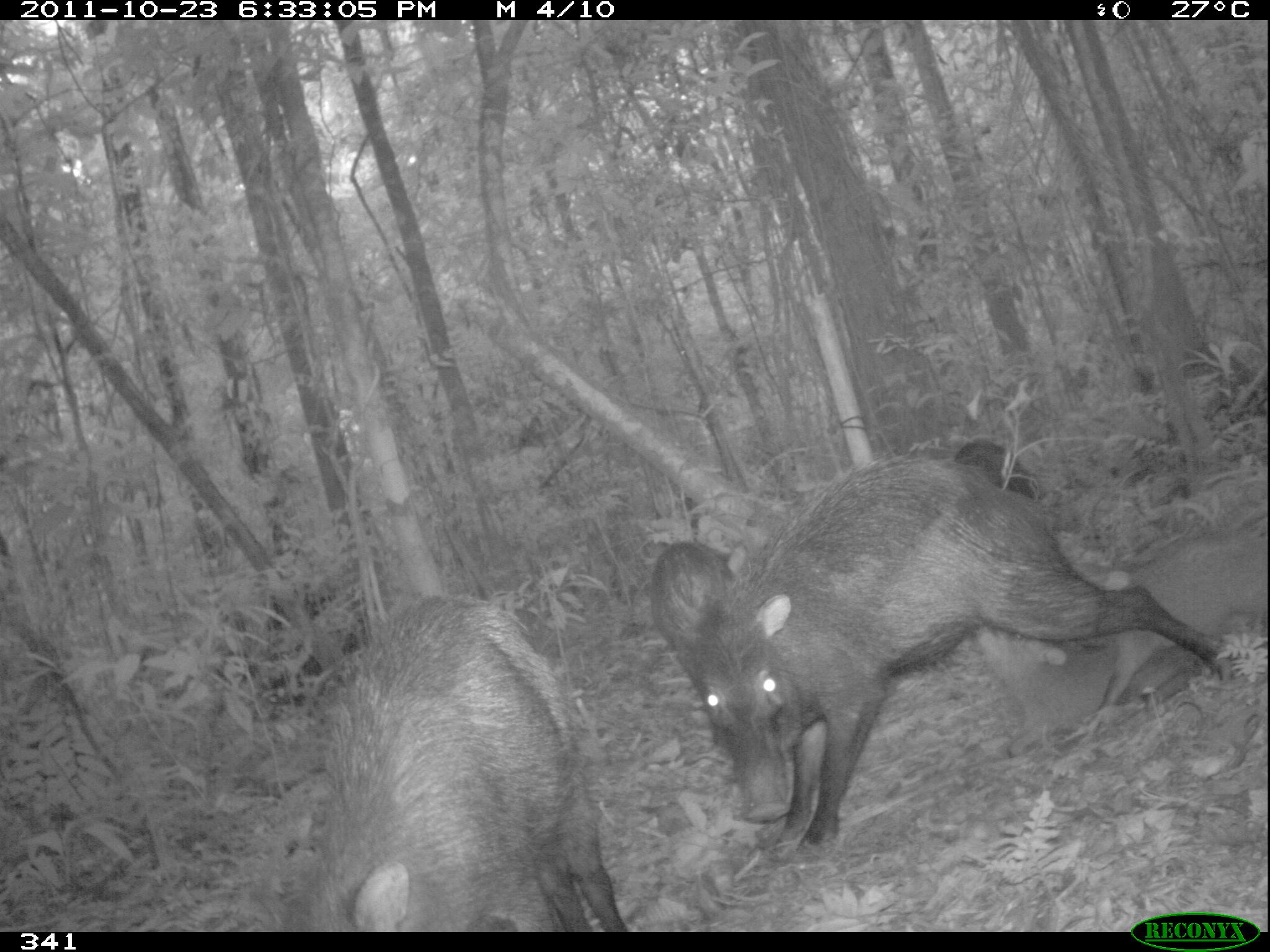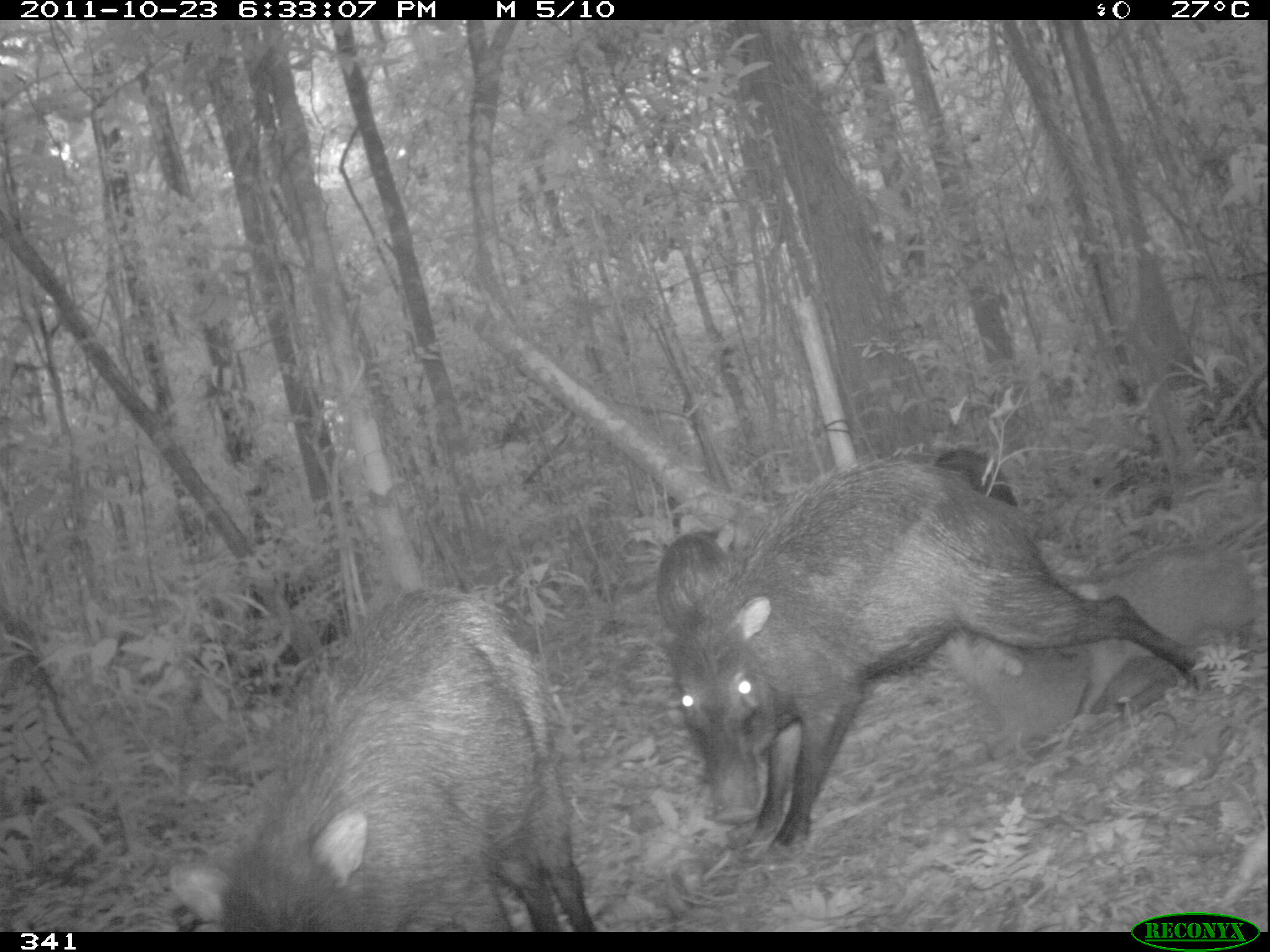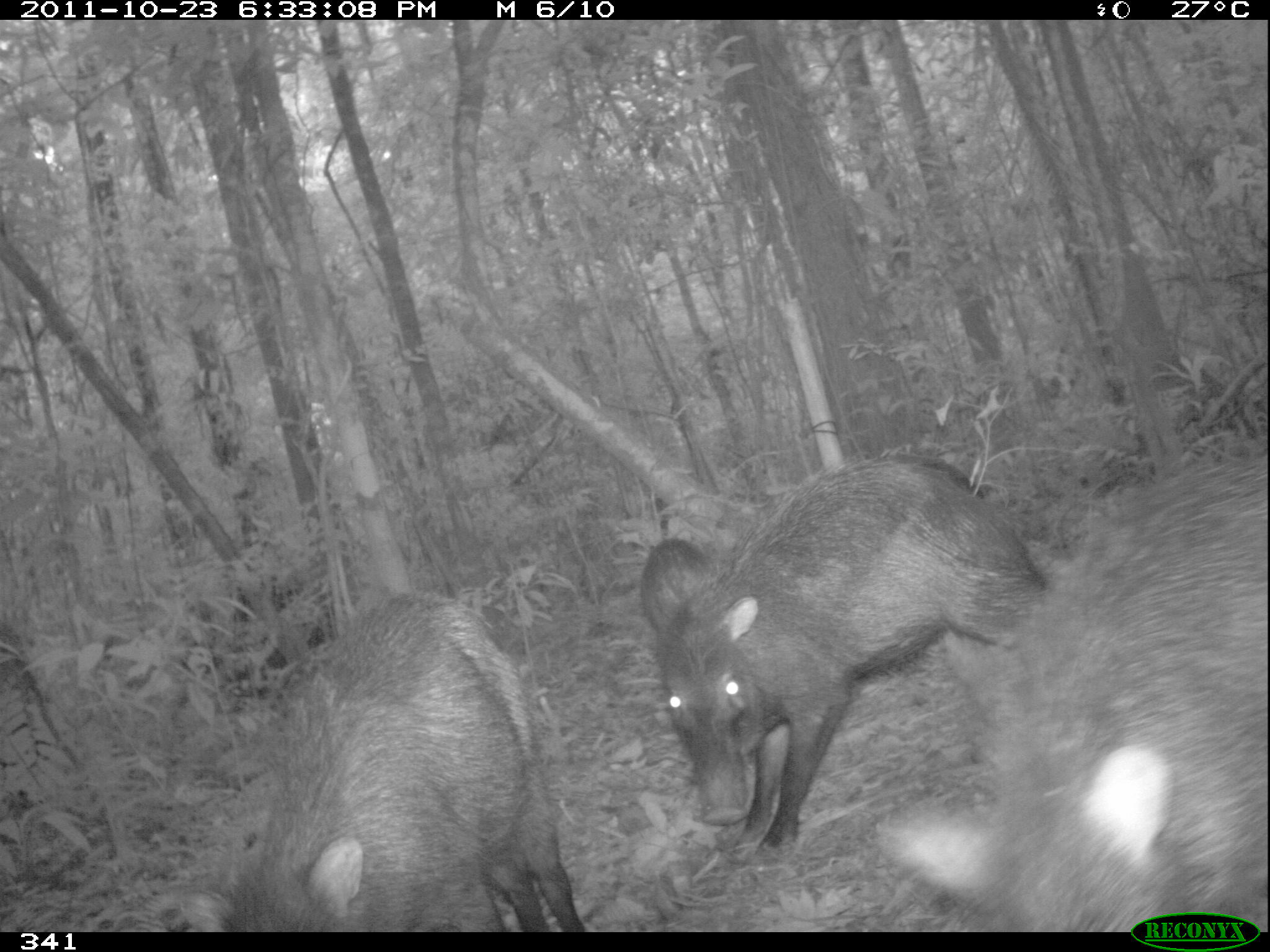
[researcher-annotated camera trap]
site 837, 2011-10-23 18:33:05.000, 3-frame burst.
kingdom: Animalia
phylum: Chordata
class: Mammalia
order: Artiodactyla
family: Tayassuidae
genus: Tayassu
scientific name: Tayassu pecari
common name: white-lipped peccary